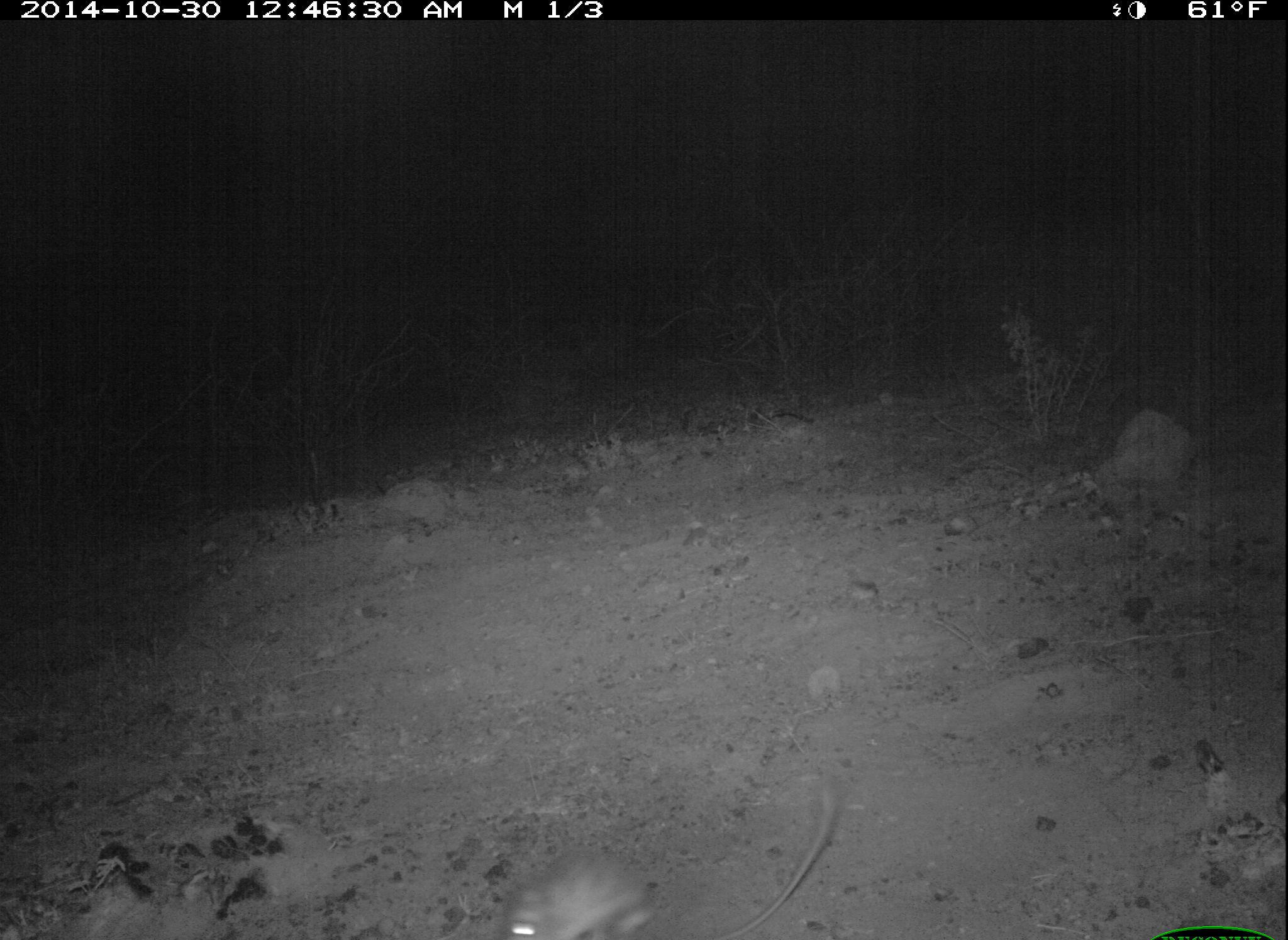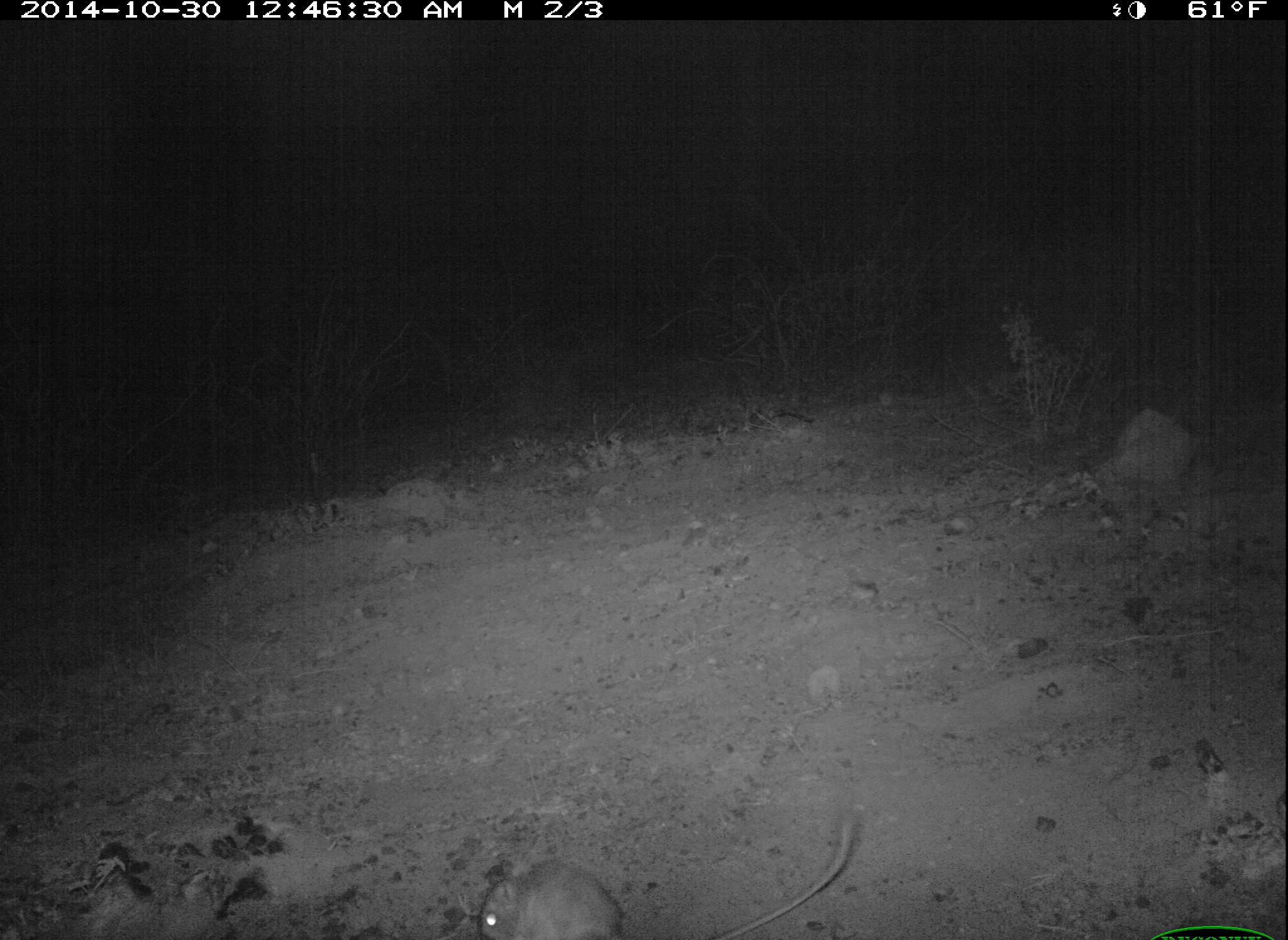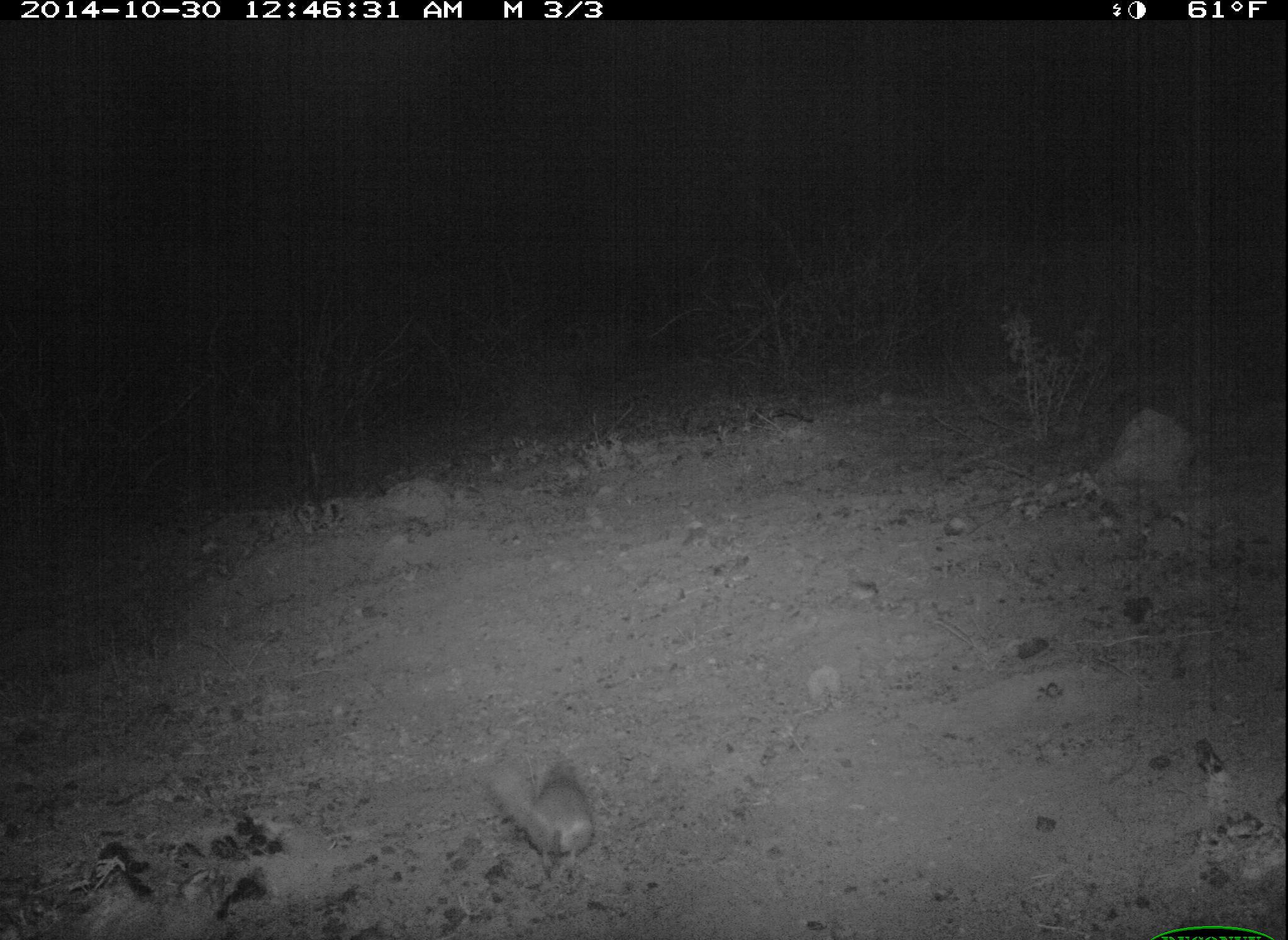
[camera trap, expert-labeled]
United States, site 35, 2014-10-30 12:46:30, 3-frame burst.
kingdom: Animalia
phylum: Chordata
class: Mammalia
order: Rodentia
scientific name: Rodentia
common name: rodent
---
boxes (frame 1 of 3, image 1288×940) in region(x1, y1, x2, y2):
rodent: region(501, 782, 839, 940)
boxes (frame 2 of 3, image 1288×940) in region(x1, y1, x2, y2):
rodent: region(477, 812, 855, 940)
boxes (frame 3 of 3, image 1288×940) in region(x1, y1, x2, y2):
rodent: region(486, 759, 597, 888)